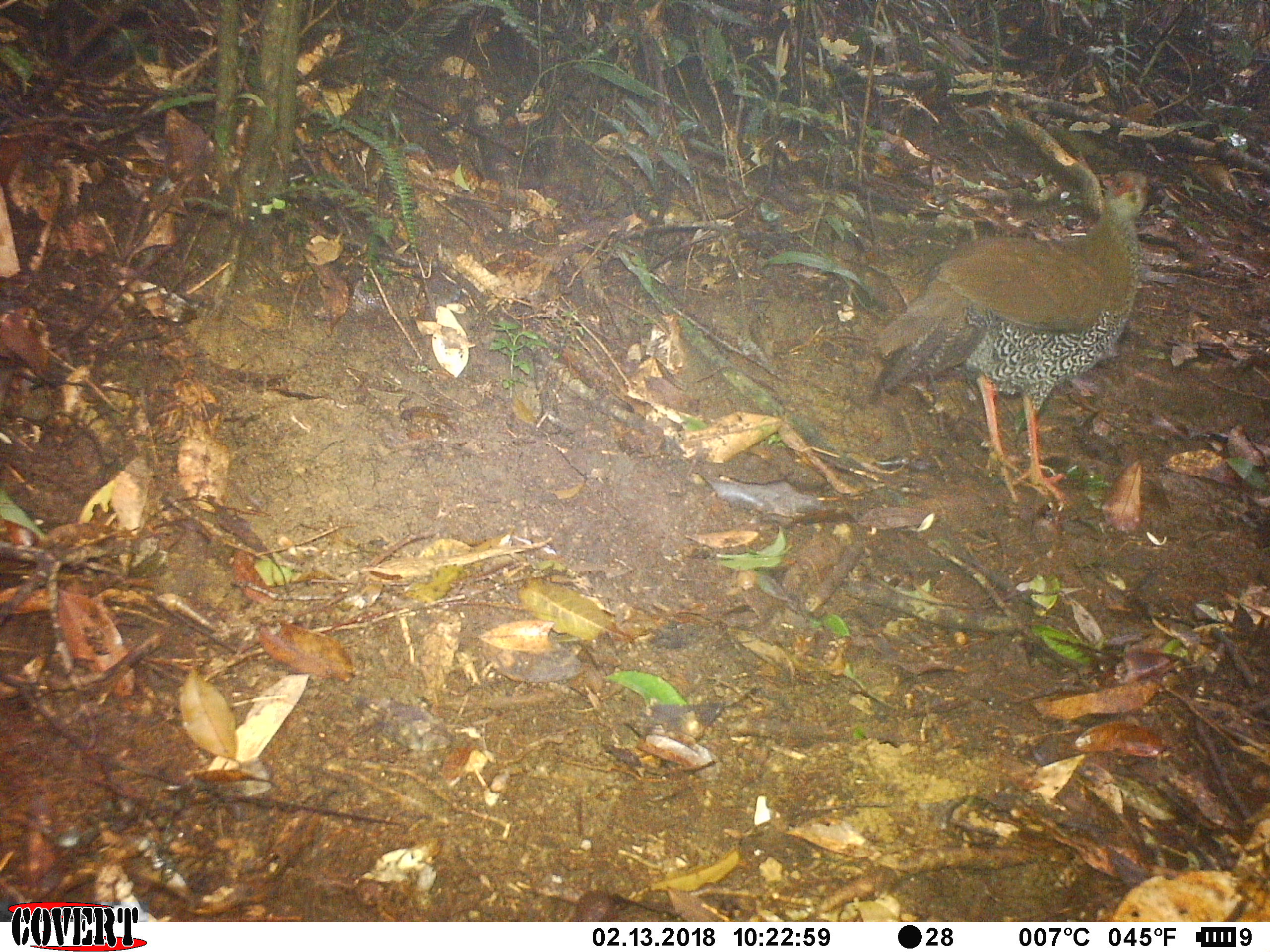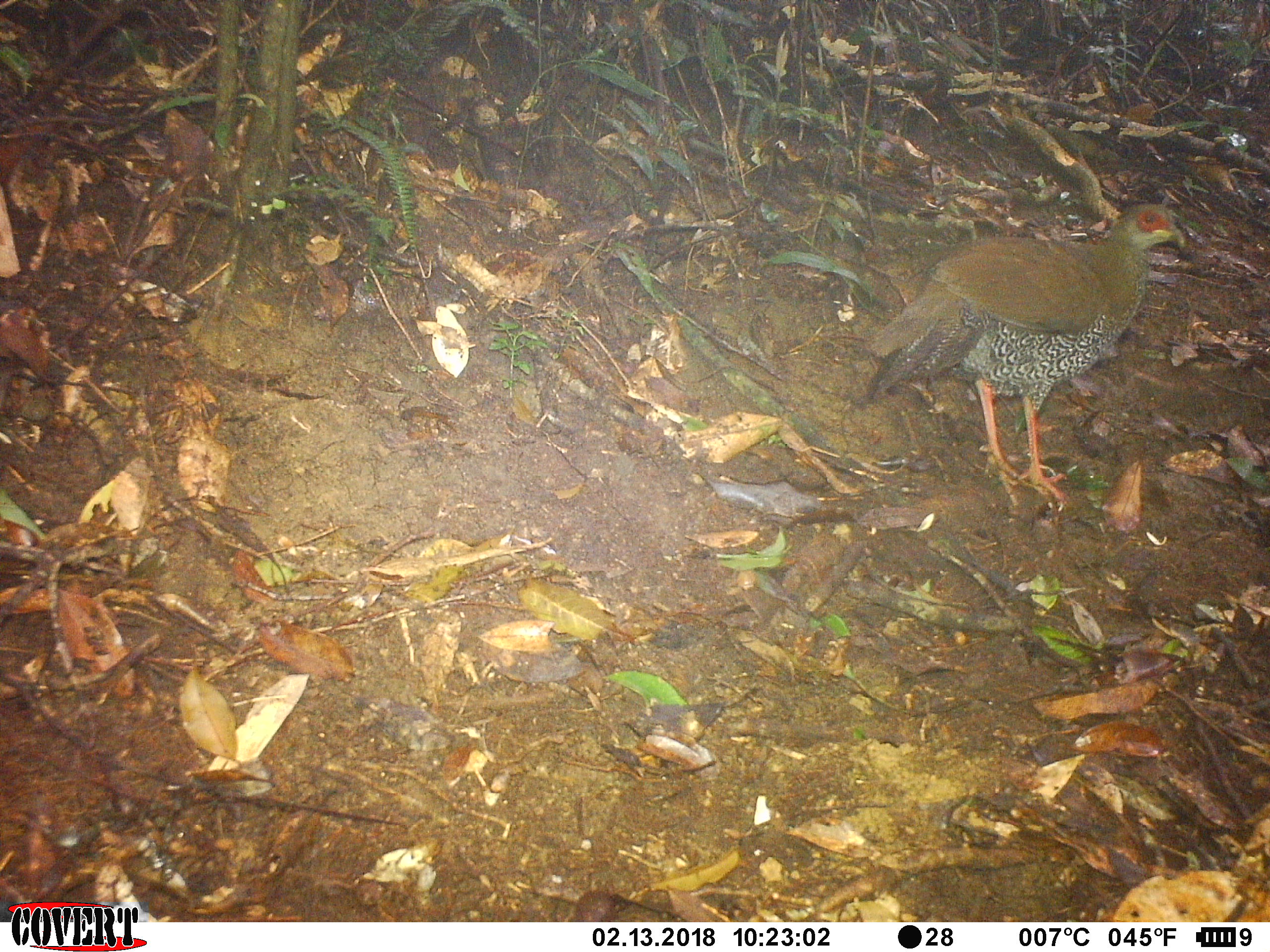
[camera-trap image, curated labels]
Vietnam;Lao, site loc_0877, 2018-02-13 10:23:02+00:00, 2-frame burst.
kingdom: Animalia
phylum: Chordata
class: Aves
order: Galliformes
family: Phasianidae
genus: Lophura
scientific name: Lophura nycthemera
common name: silver pheasant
Silver pheasant (Lophura nycthemera). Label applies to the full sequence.